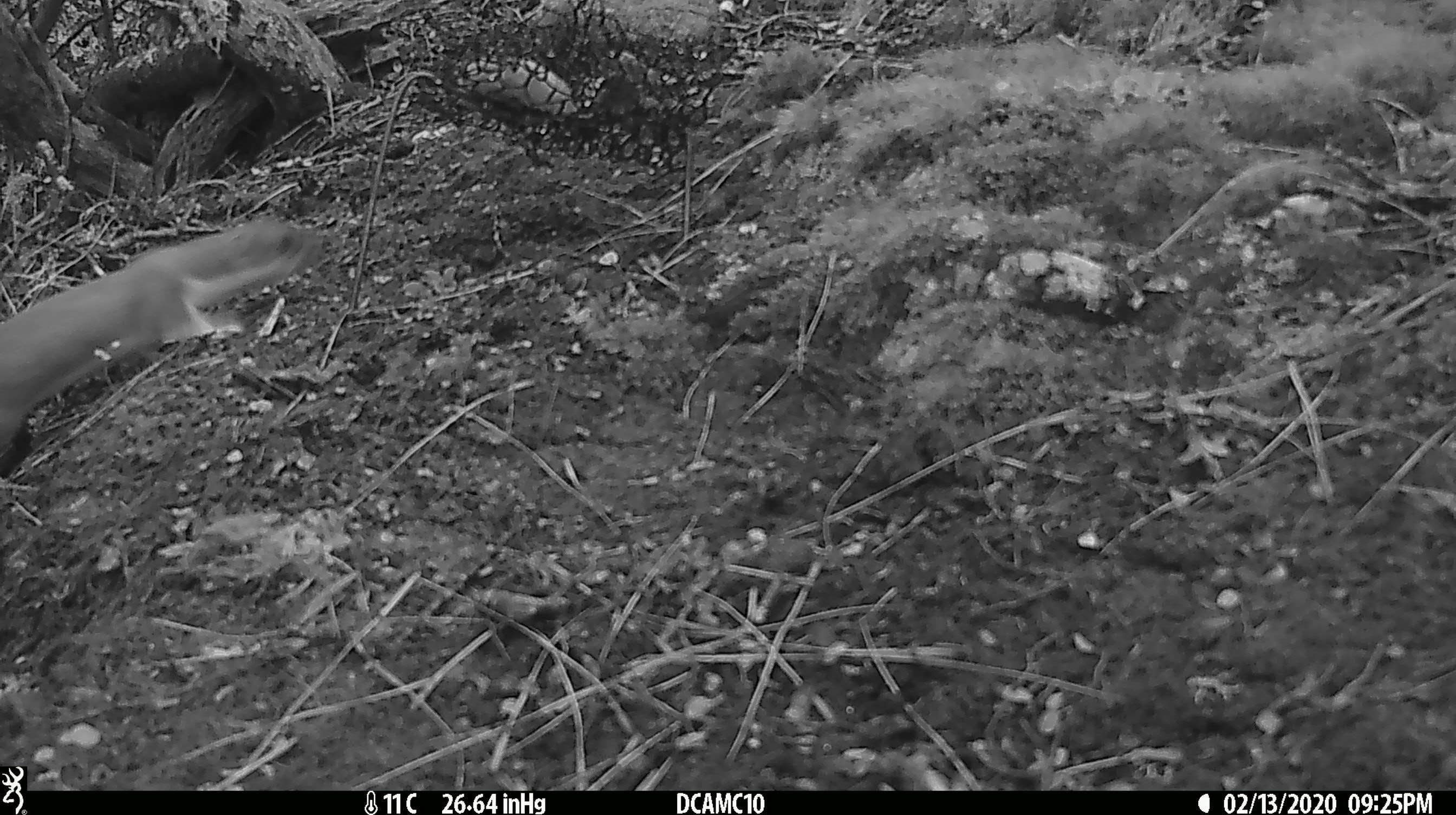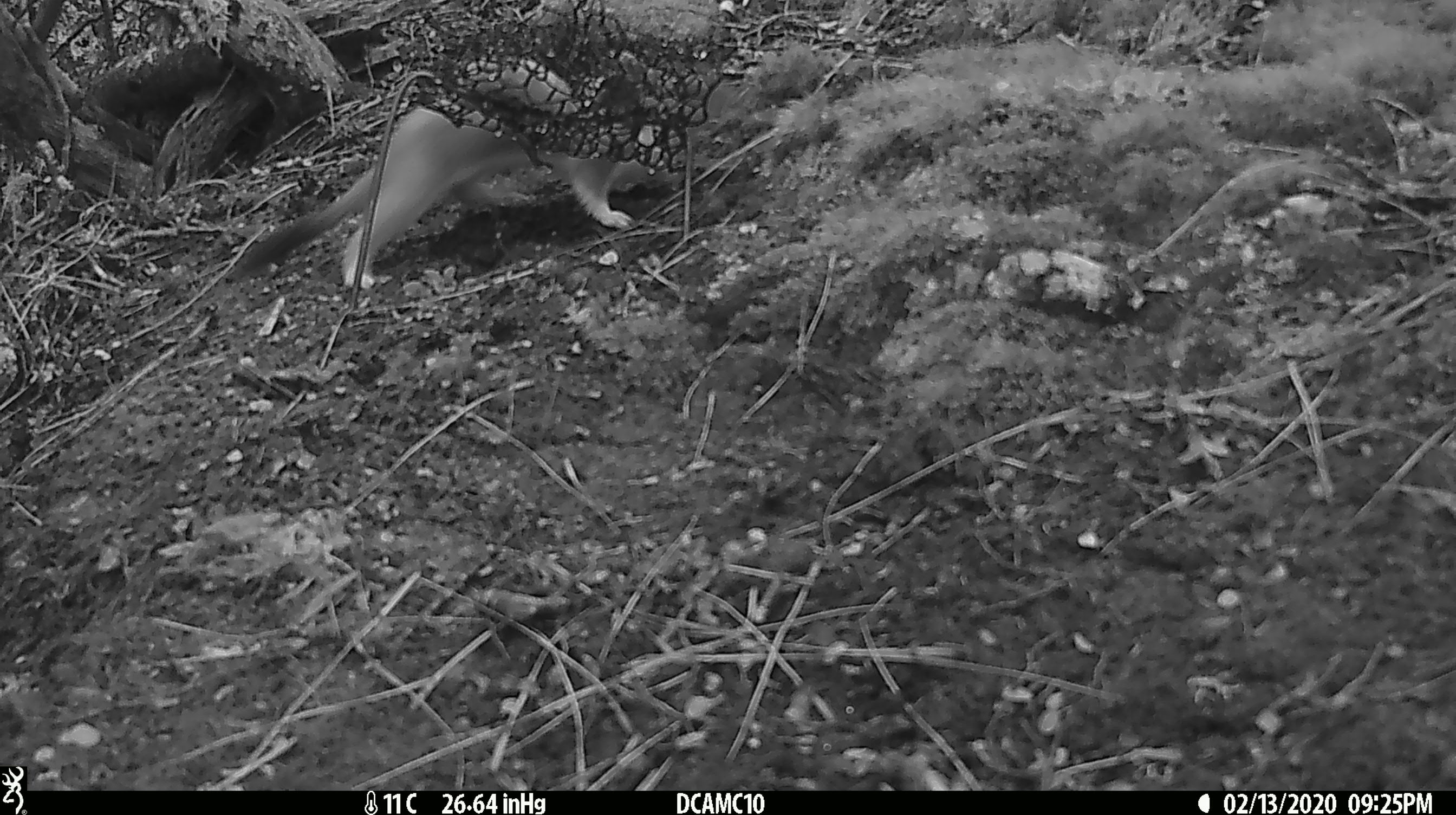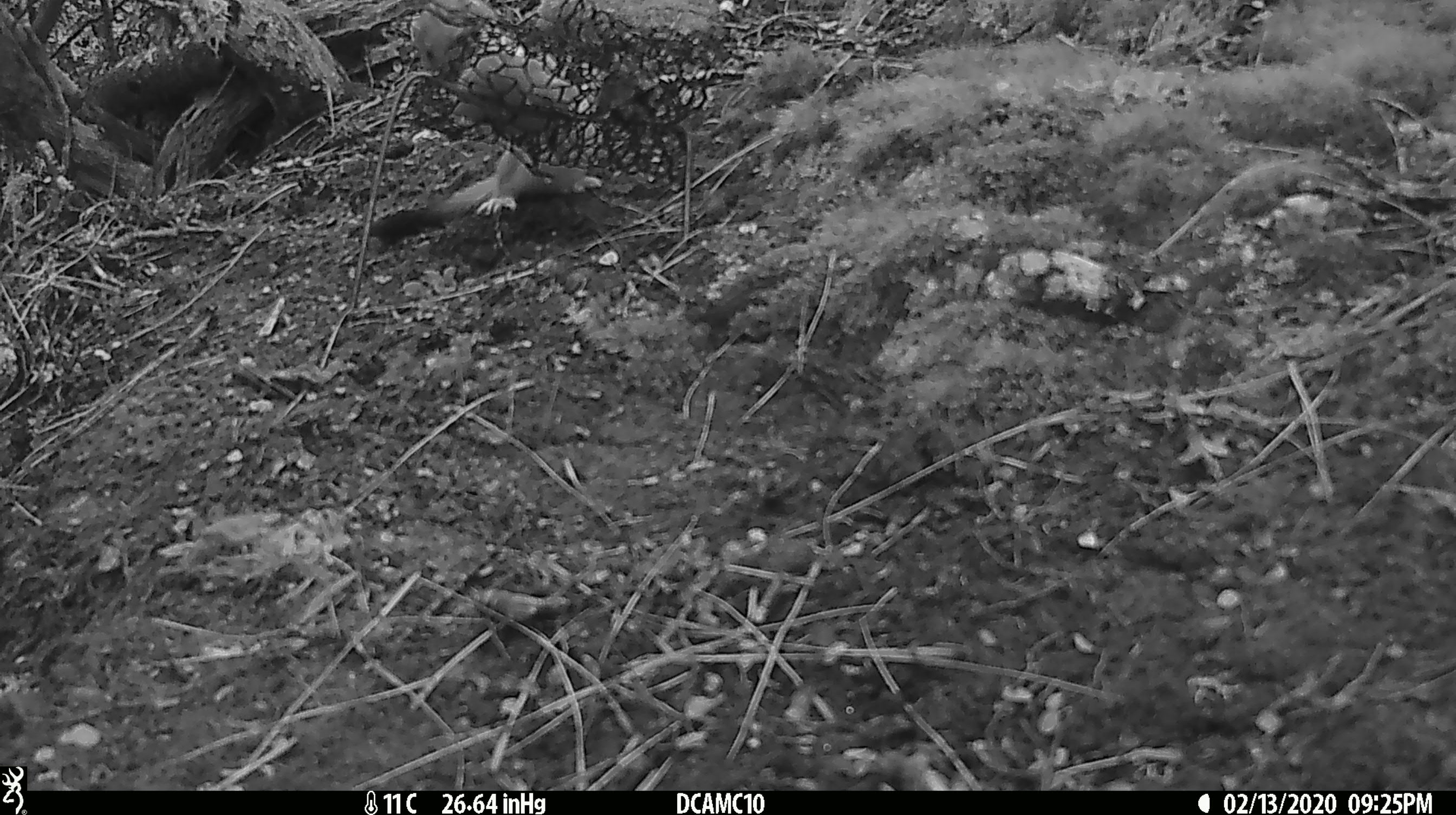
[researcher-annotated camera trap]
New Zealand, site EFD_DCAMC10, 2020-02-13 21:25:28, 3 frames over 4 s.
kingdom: Animalia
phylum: Chordata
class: Mammalia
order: Carnivora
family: Mustelidae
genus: Mustela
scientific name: Mustela erminea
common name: stoat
Stoat (Mustela erminea).